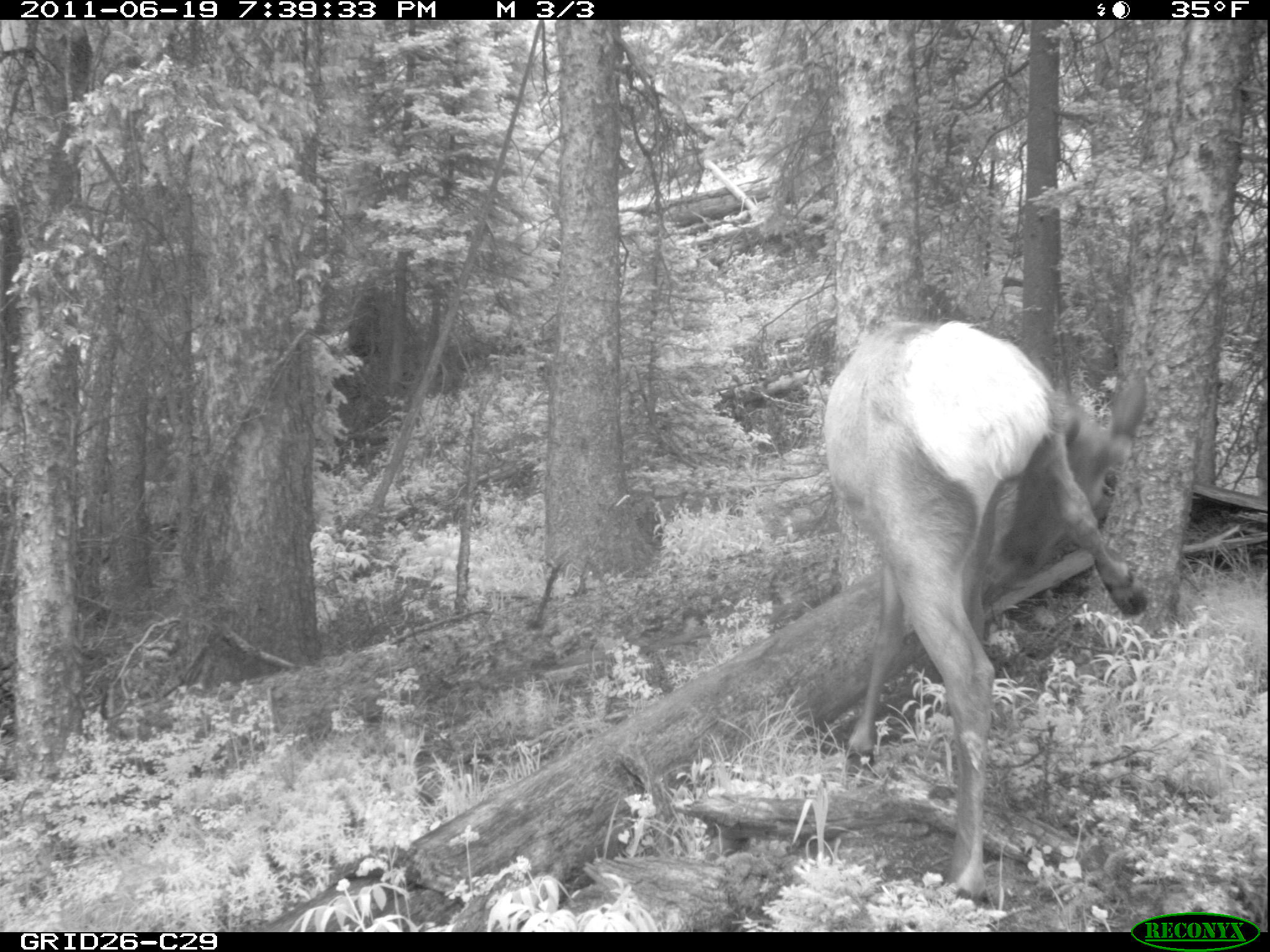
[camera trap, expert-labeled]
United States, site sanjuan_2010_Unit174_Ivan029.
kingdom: Animalia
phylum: Chordata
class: Mammalia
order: Artiodactyla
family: Cervidae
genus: Cervus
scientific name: Cervus elaphus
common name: red deer